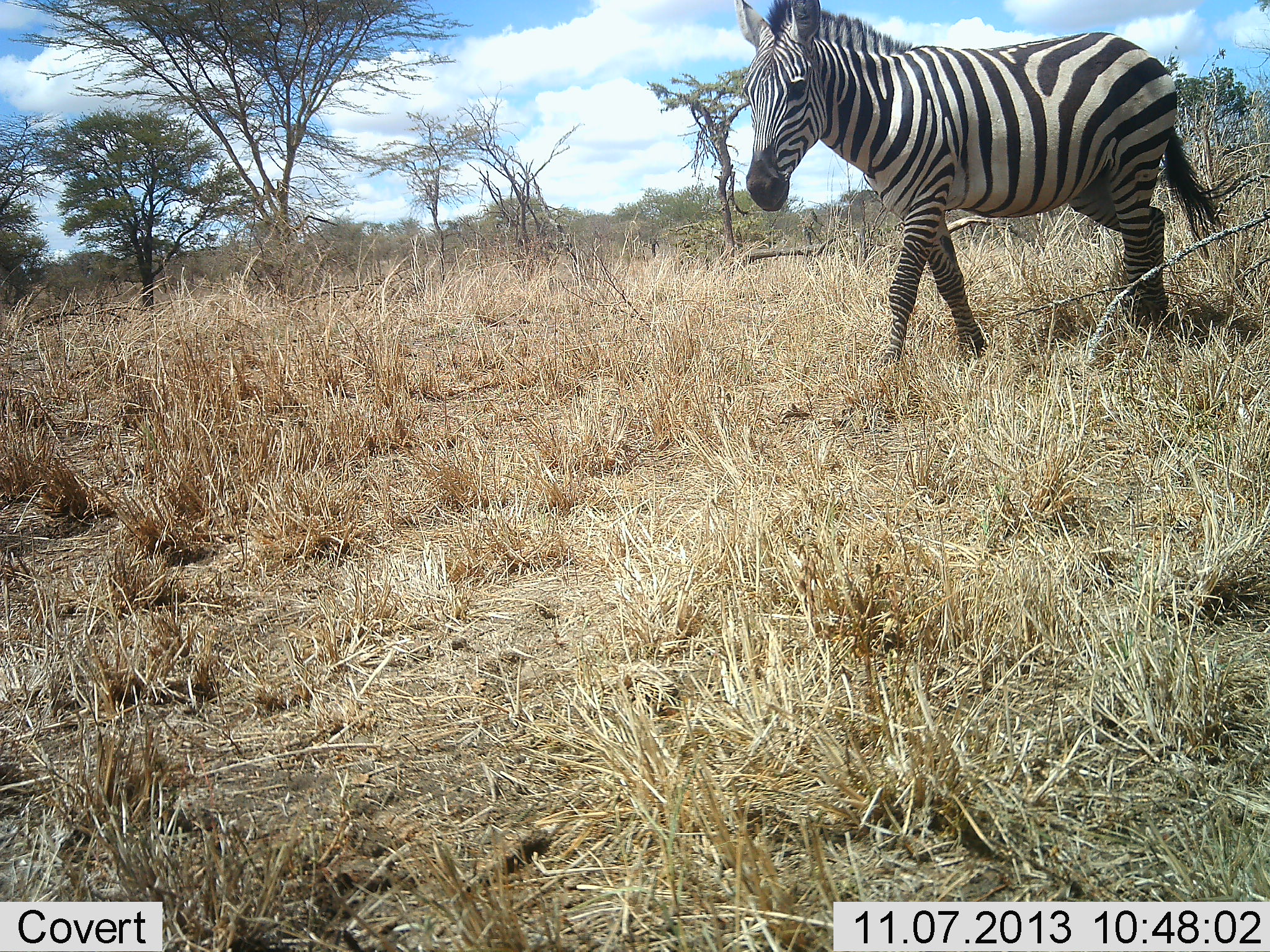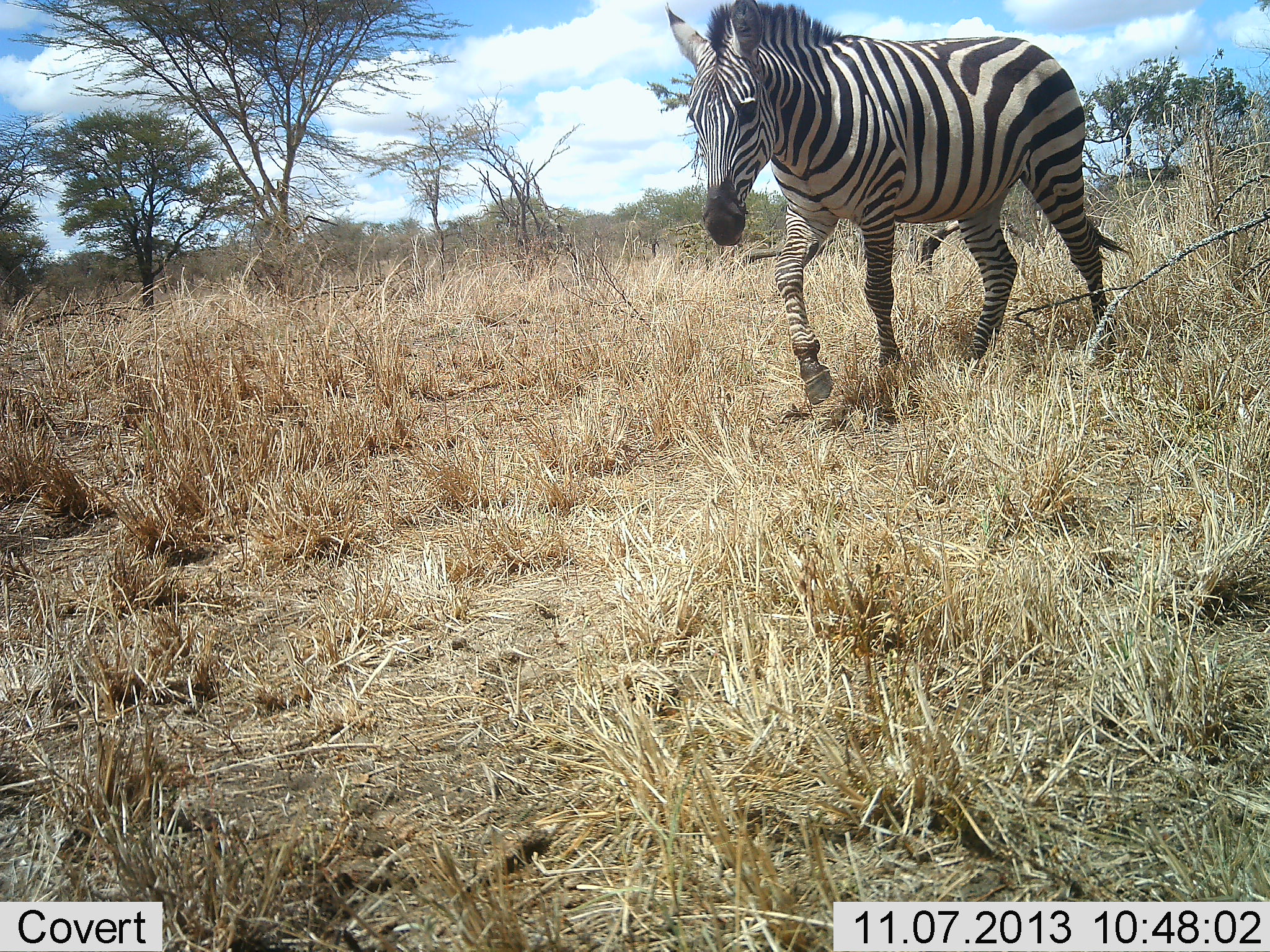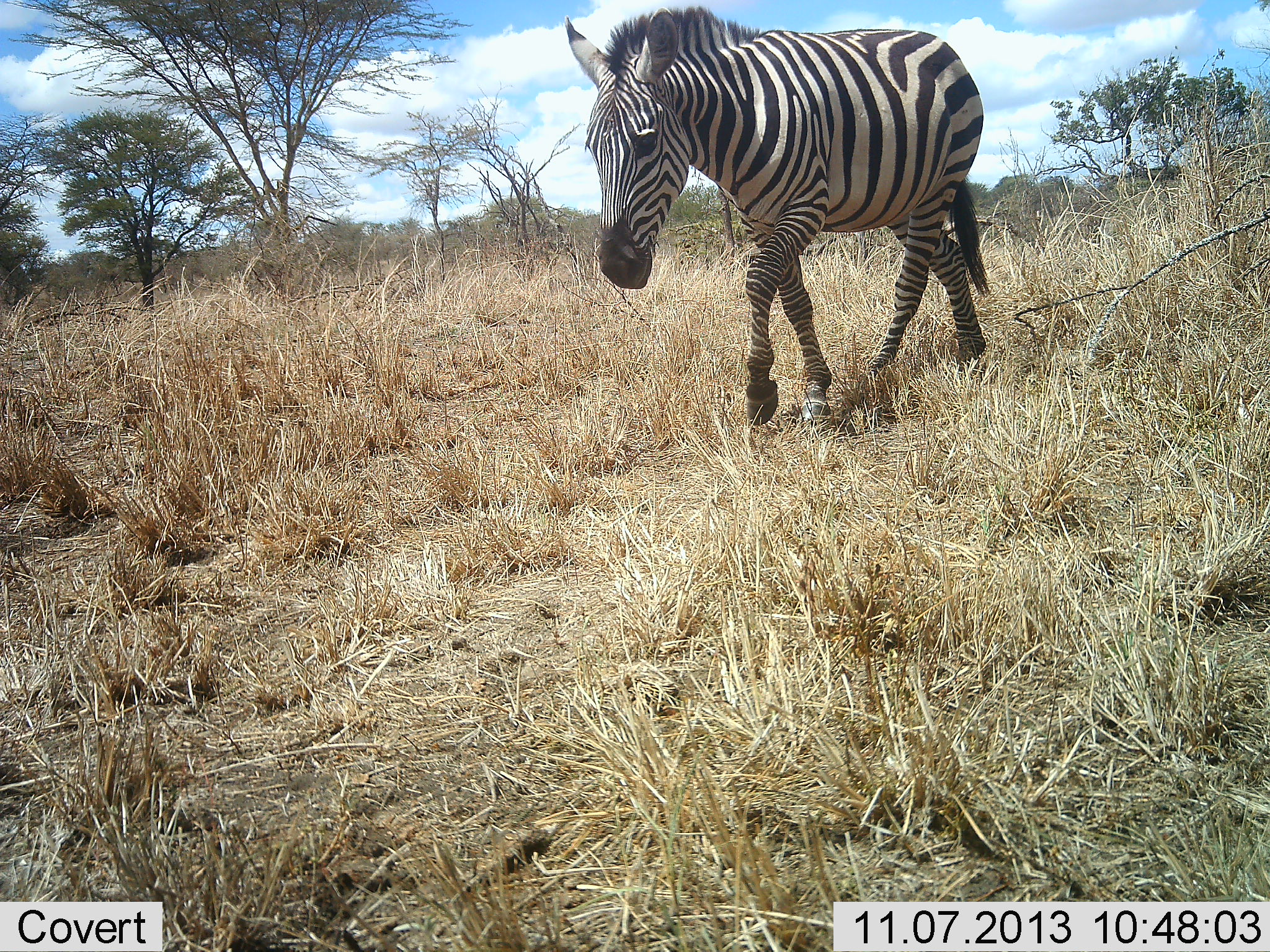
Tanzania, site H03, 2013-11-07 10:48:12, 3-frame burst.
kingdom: Animalia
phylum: Chordata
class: Mammalia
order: Perissodactyla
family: Equidae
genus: Equus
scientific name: Equus quagga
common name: plains zebra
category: zebra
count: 1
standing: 0%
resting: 0%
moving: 100%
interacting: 0%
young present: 0%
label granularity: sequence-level